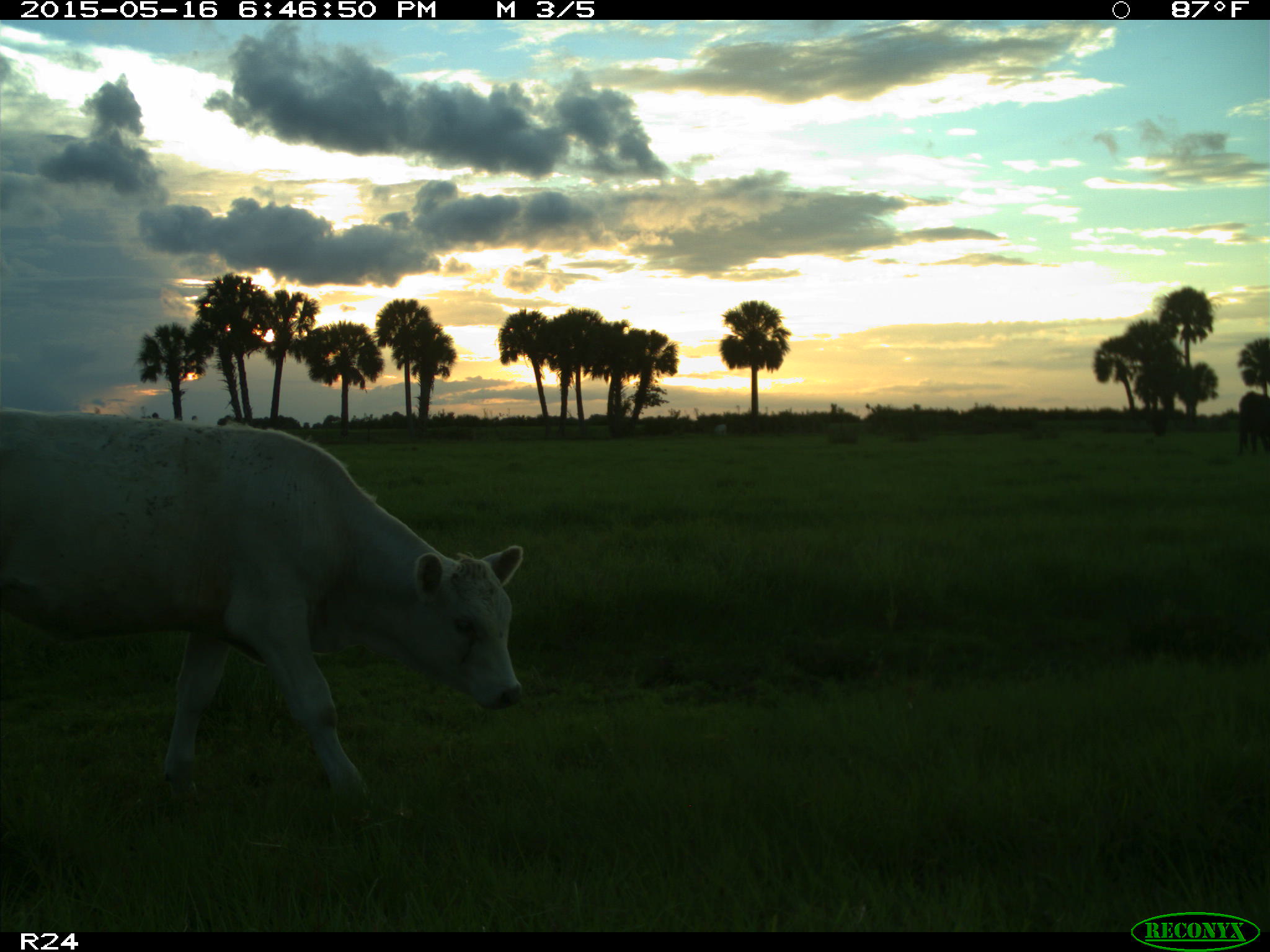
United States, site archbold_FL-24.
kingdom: Animalia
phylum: Chordata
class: Mammalia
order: Artiodactyla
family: Bovidae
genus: Bos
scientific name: Bos taurus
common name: domestic cow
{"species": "Bos taurus (domestic cow)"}